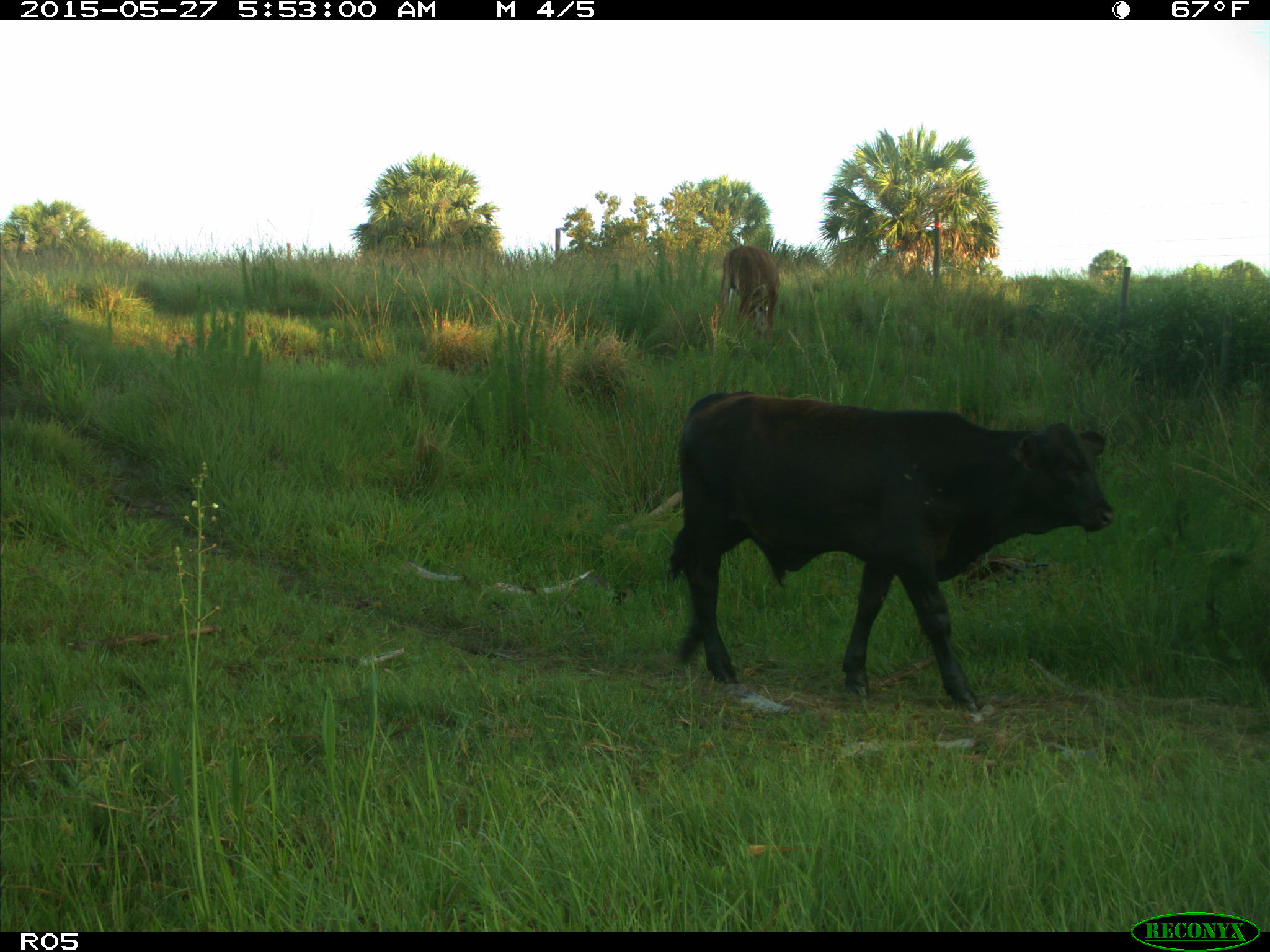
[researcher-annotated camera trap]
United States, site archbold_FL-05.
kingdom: Animalia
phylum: Chordata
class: Mammalia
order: Artiodactyla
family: Bovidae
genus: Bos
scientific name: Bos taurus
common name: domestic cow